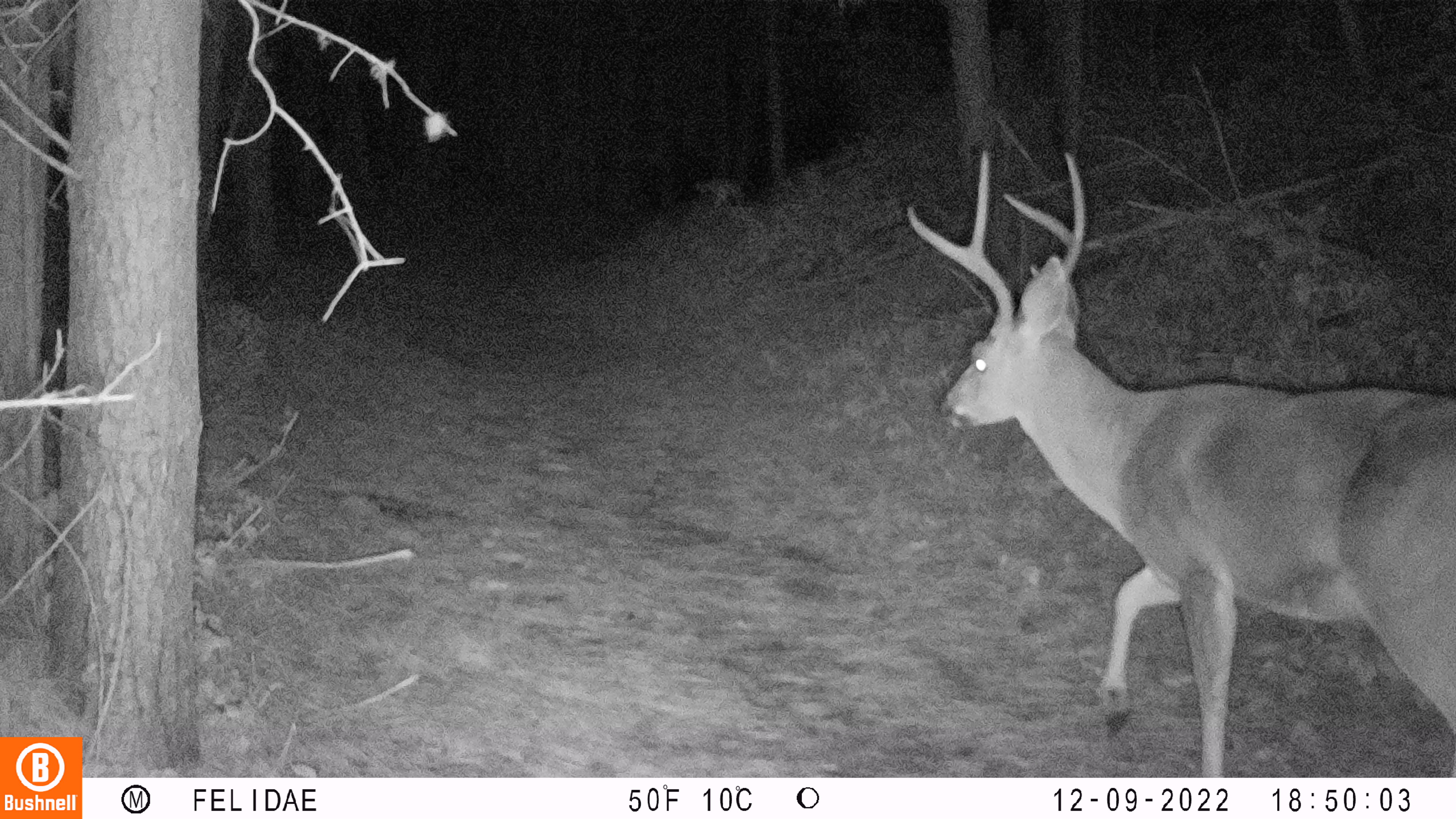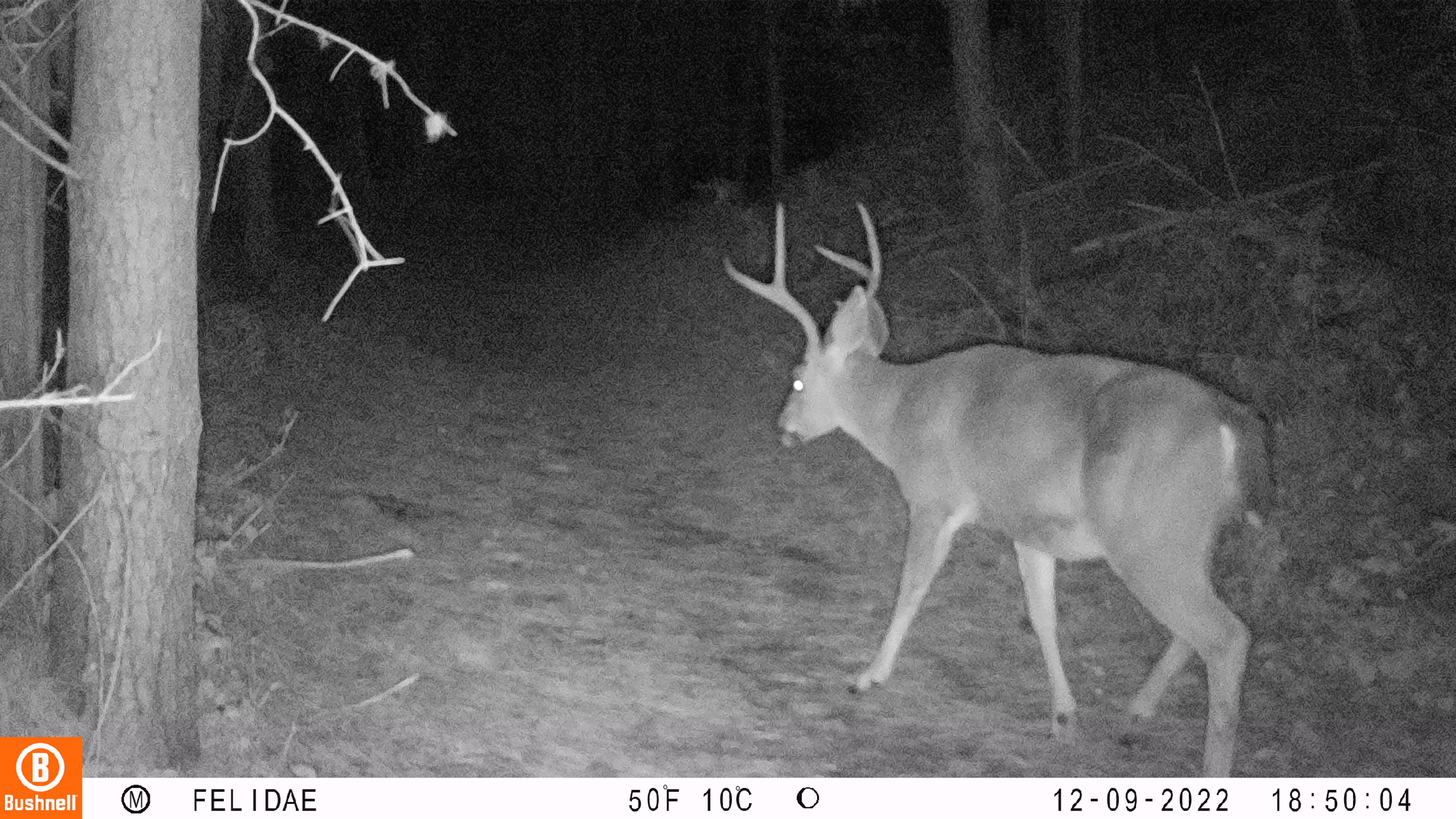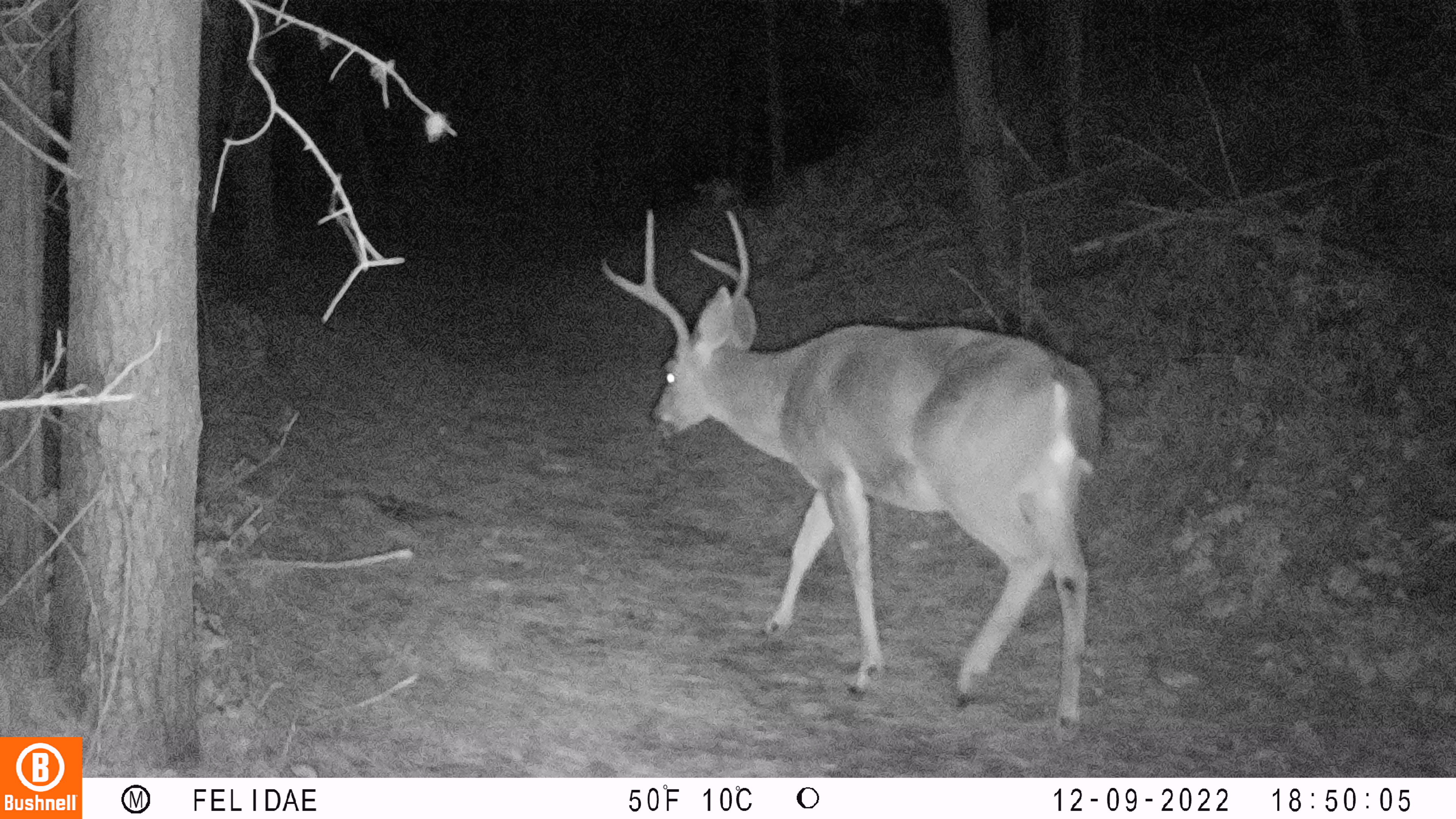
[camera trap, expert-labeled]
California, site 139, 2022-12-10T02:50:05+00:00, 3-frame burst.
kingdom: Animalia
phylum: Chordata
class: Mammalia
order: Artiodactyla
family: Cervidae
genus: Odocoileus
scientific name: Odocoileus hemionus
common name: mule deer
Mule deer (Odocoileus hemionus).